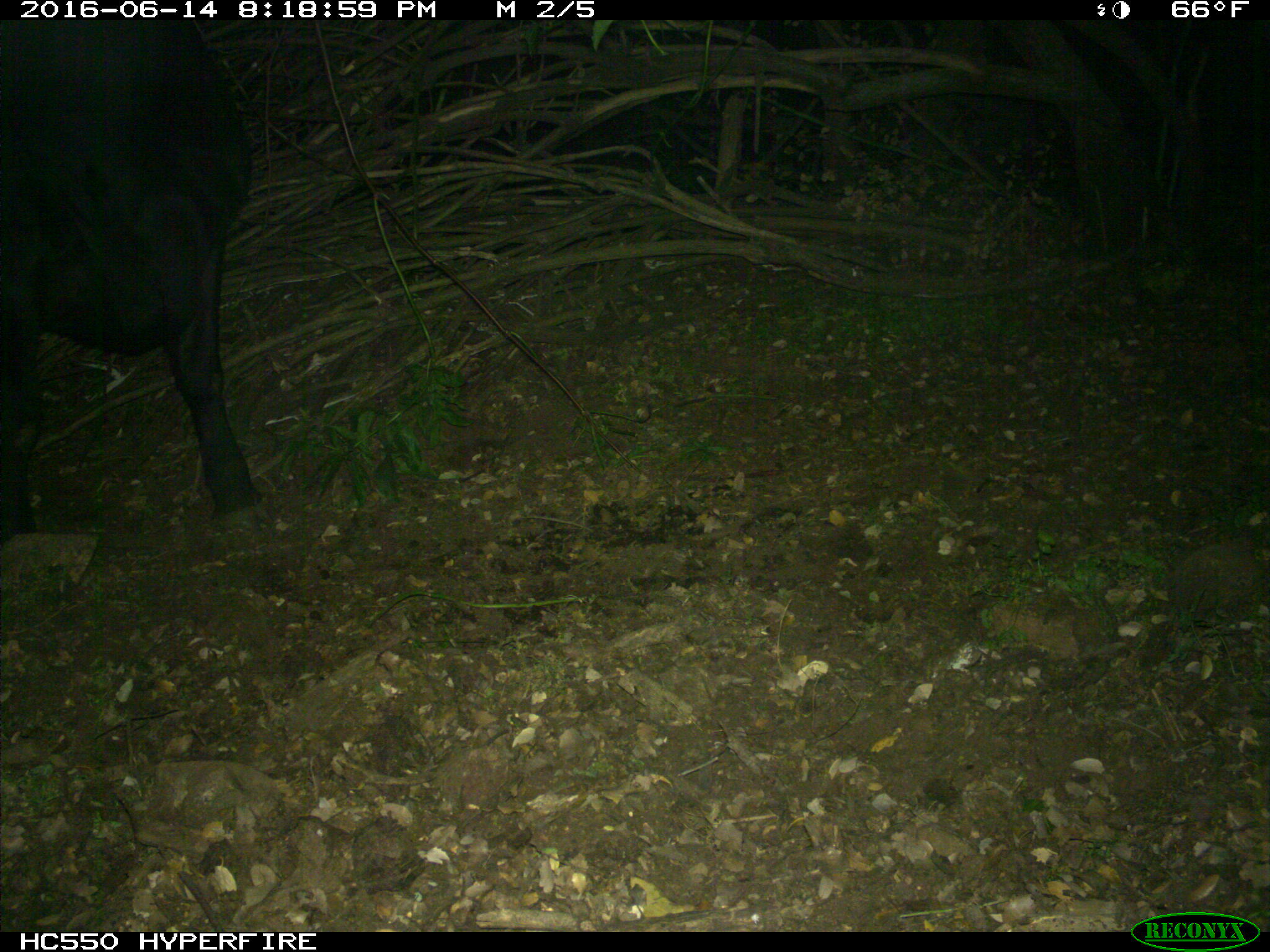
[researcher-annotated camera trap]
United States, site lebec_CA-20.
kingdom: Animalia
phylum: Chordata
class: Mammalia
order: Artiodactyla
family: Bovidae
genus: Bos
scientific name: Bos taurus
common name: domestic cow